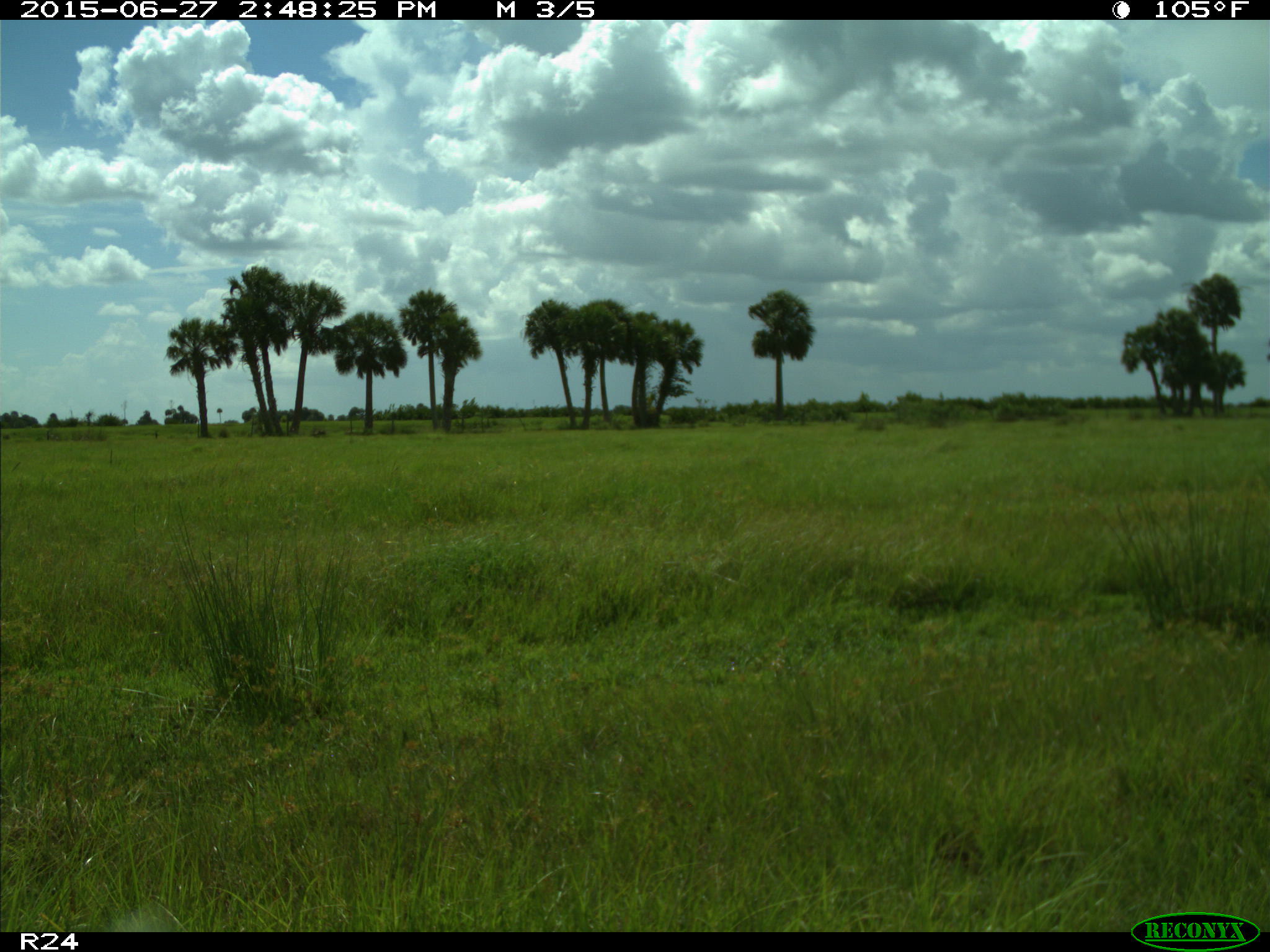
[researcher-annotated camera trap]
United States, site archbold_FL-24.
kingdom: Animalia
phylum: Chordata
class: Mammalia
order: Artiodactyla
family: Bovidae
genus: Bos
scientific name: Bos taurus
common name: domestic cow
Bos taurus (domestic cow).